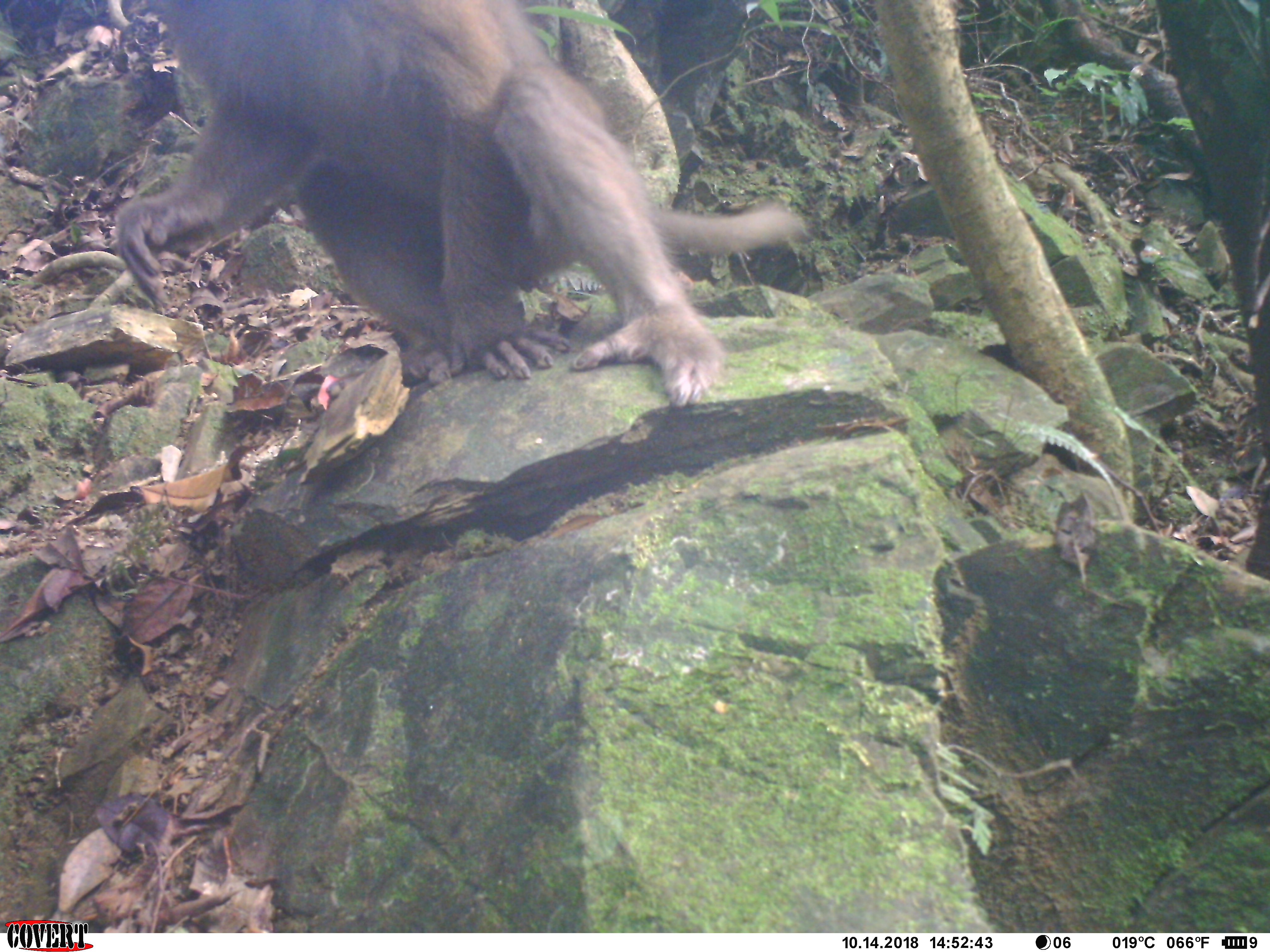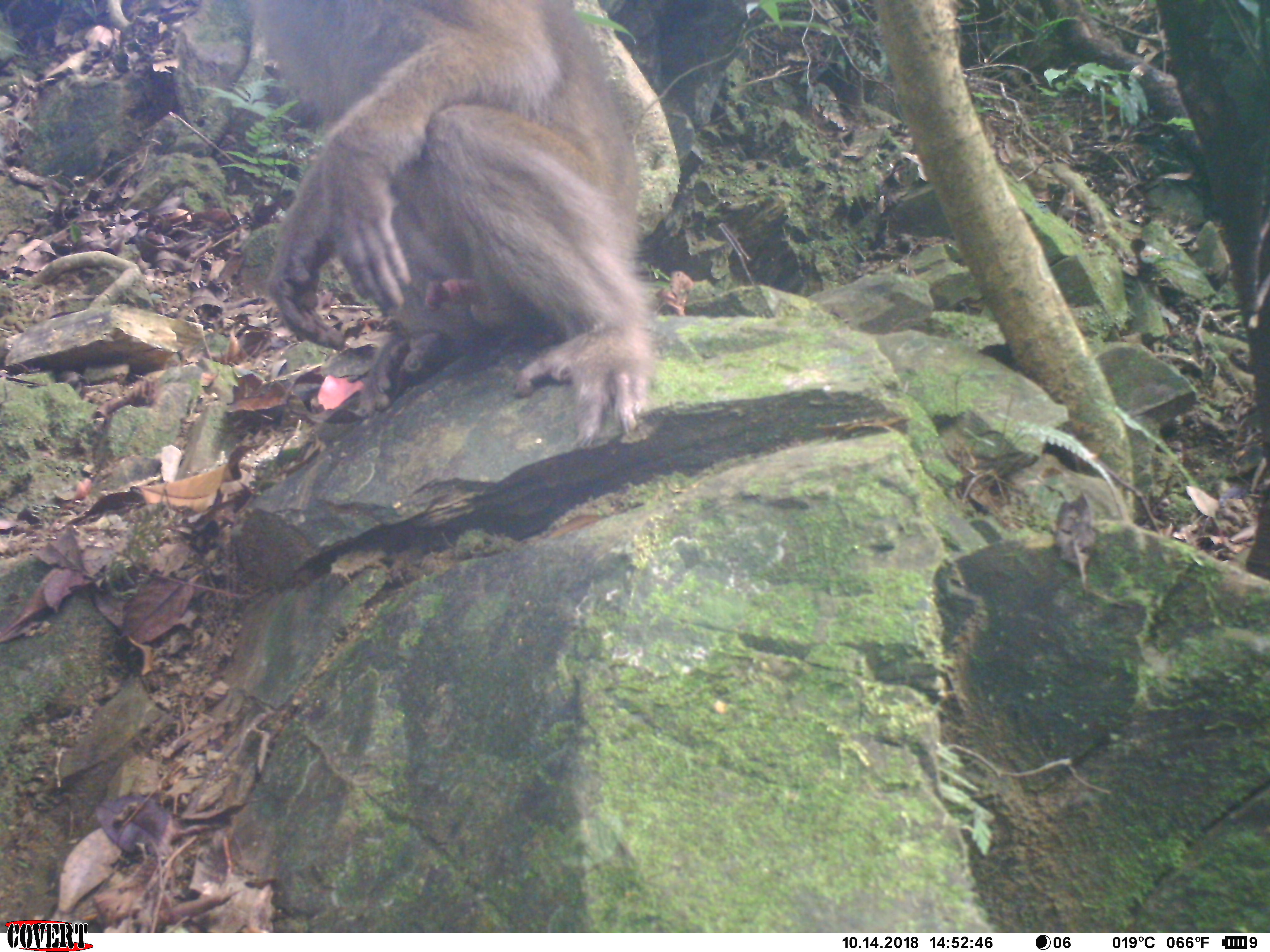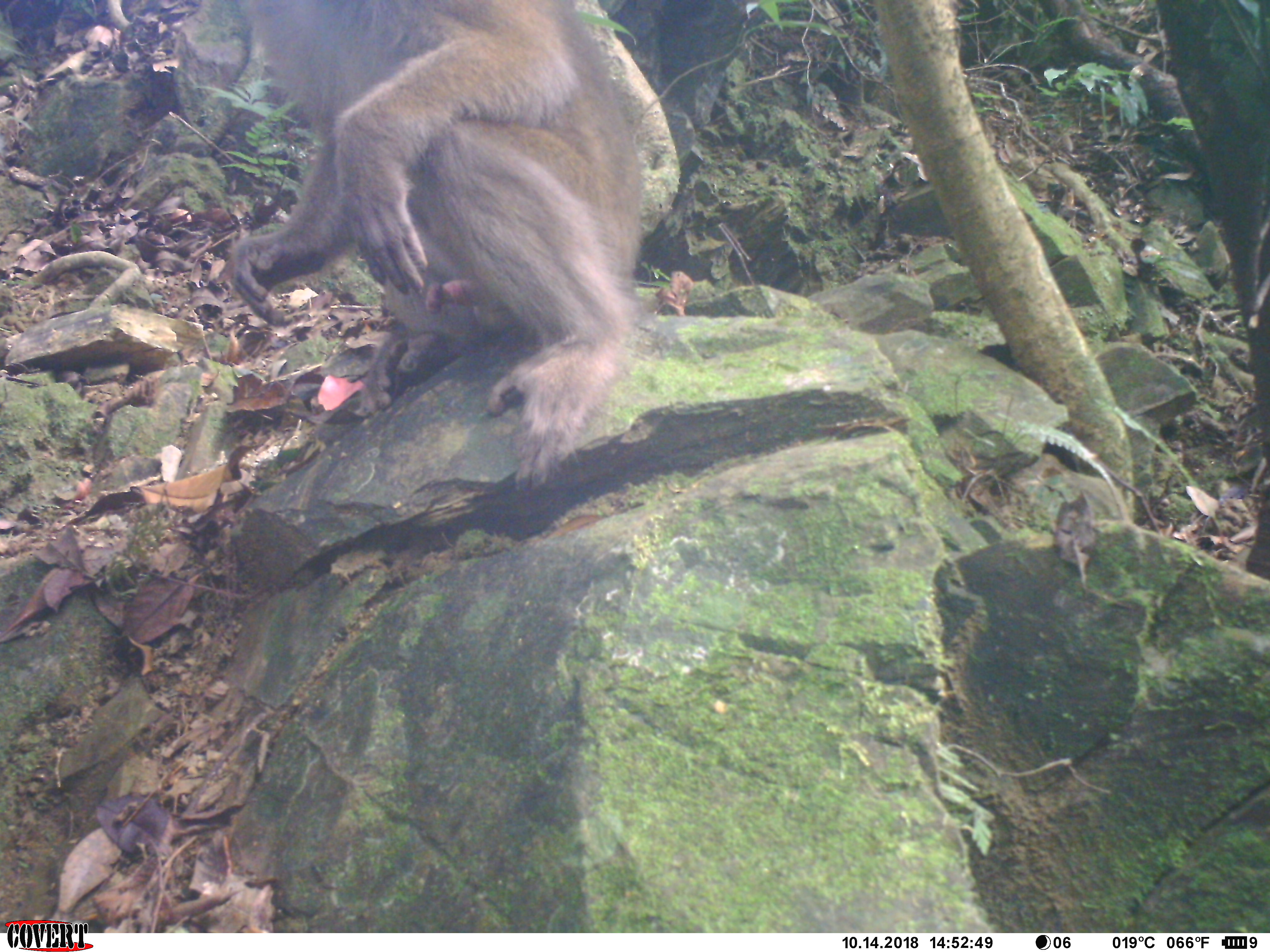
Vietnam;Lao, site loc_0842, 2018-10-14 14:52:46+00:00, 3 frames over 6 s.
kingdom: Animalia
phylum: Chordata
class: Mammalia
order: Primates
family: Cercopithecidae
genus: Macaca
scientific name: Macaca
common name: macaque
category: macaque not stump tailed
Macaque not stump tailed (macaque) (Macaca). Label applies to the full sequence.